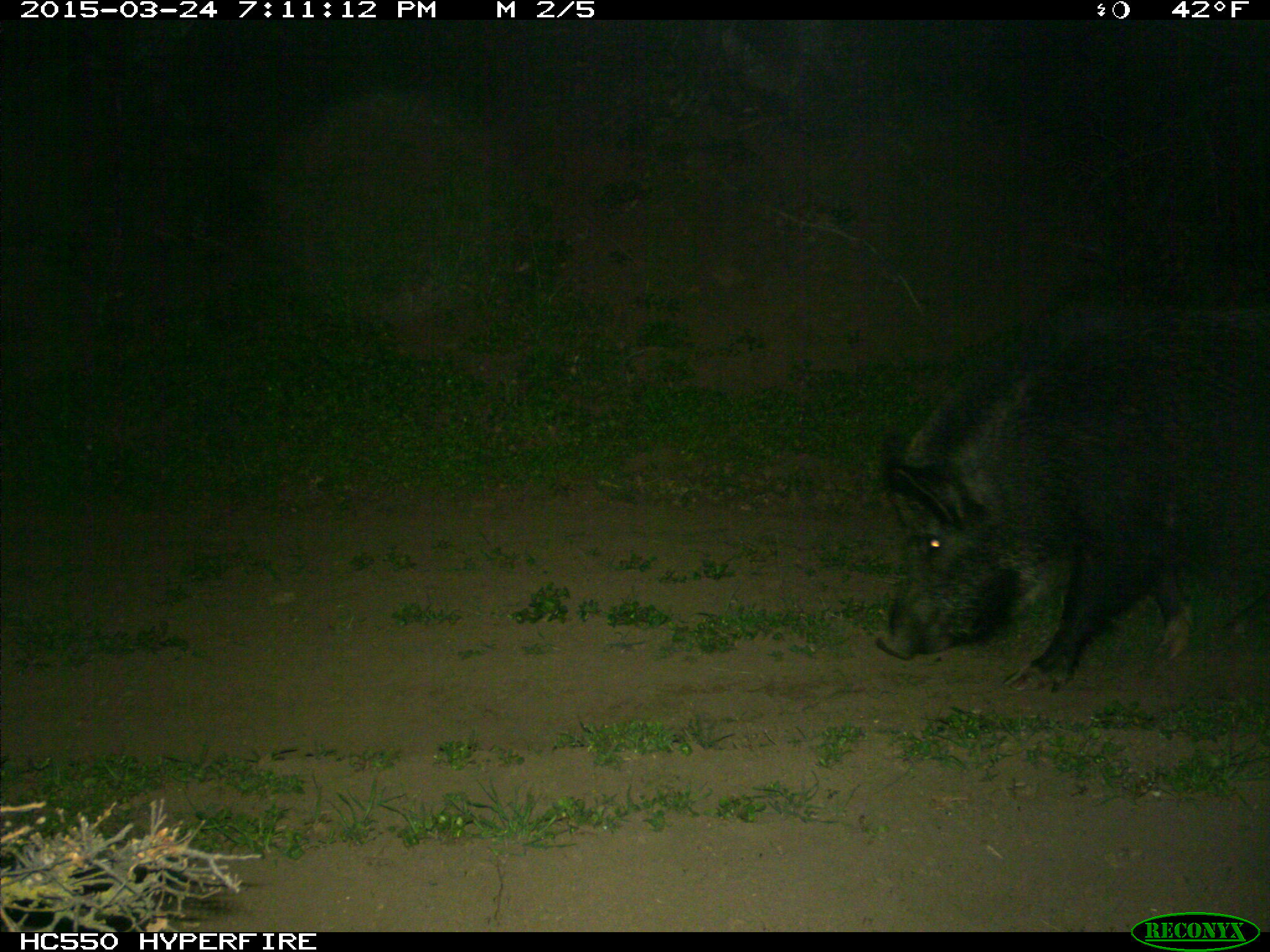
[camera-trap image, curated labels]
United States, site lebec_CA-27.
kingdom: Animalia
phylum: Chordata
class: Mammalia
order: Artiodactyla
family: Suidae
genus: Sus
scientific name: Sus scrofa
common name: wild boar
Sus scrofa (wild boar).